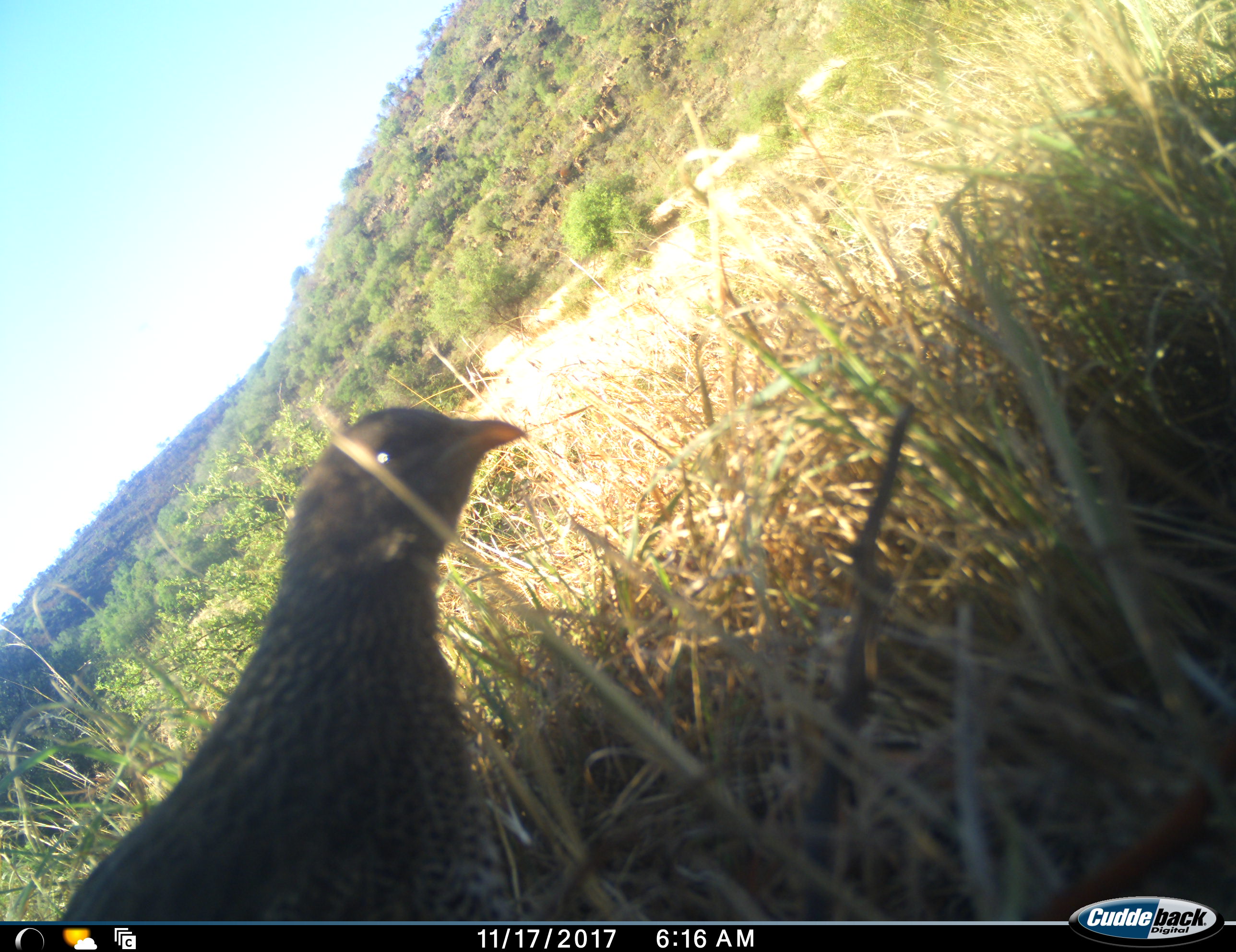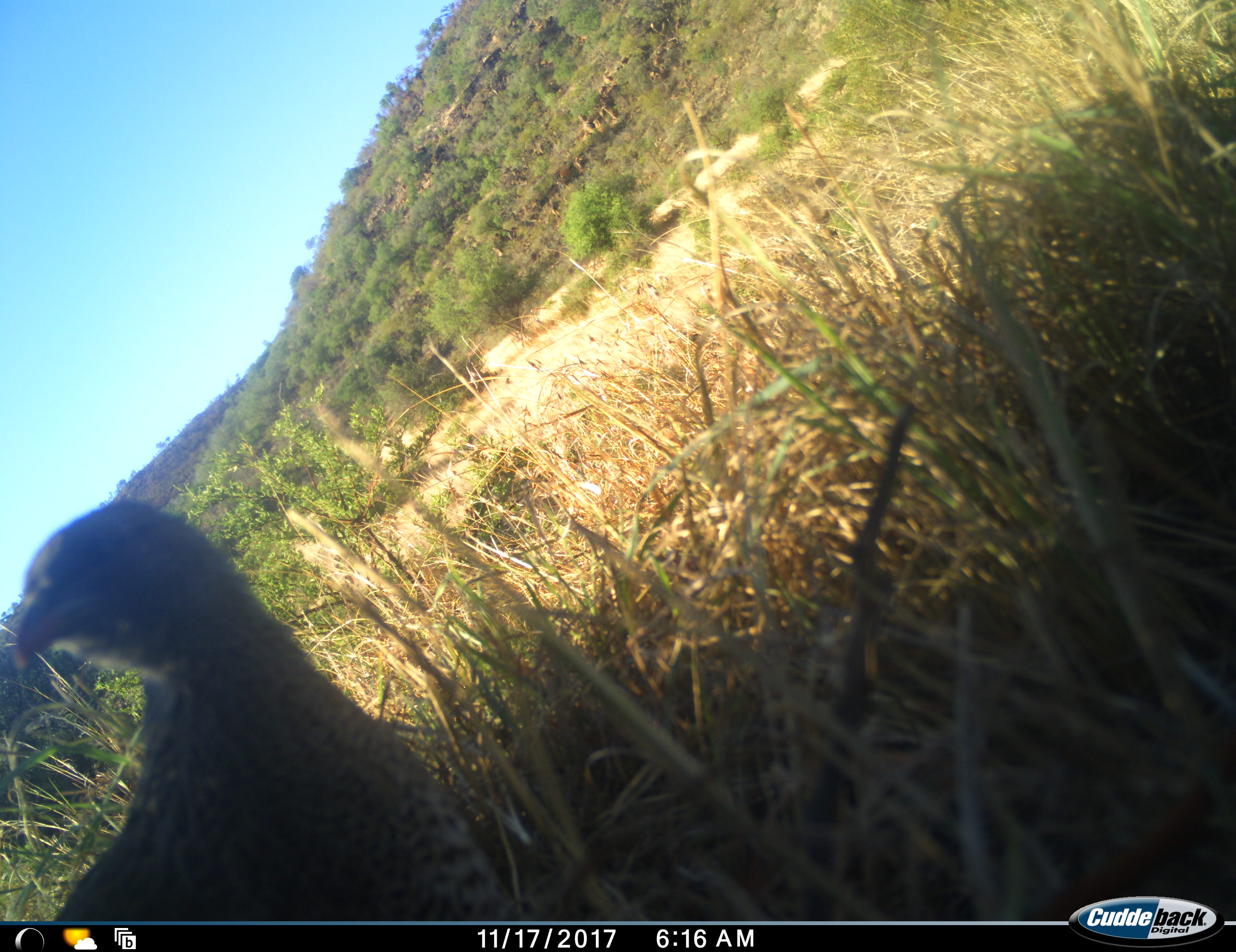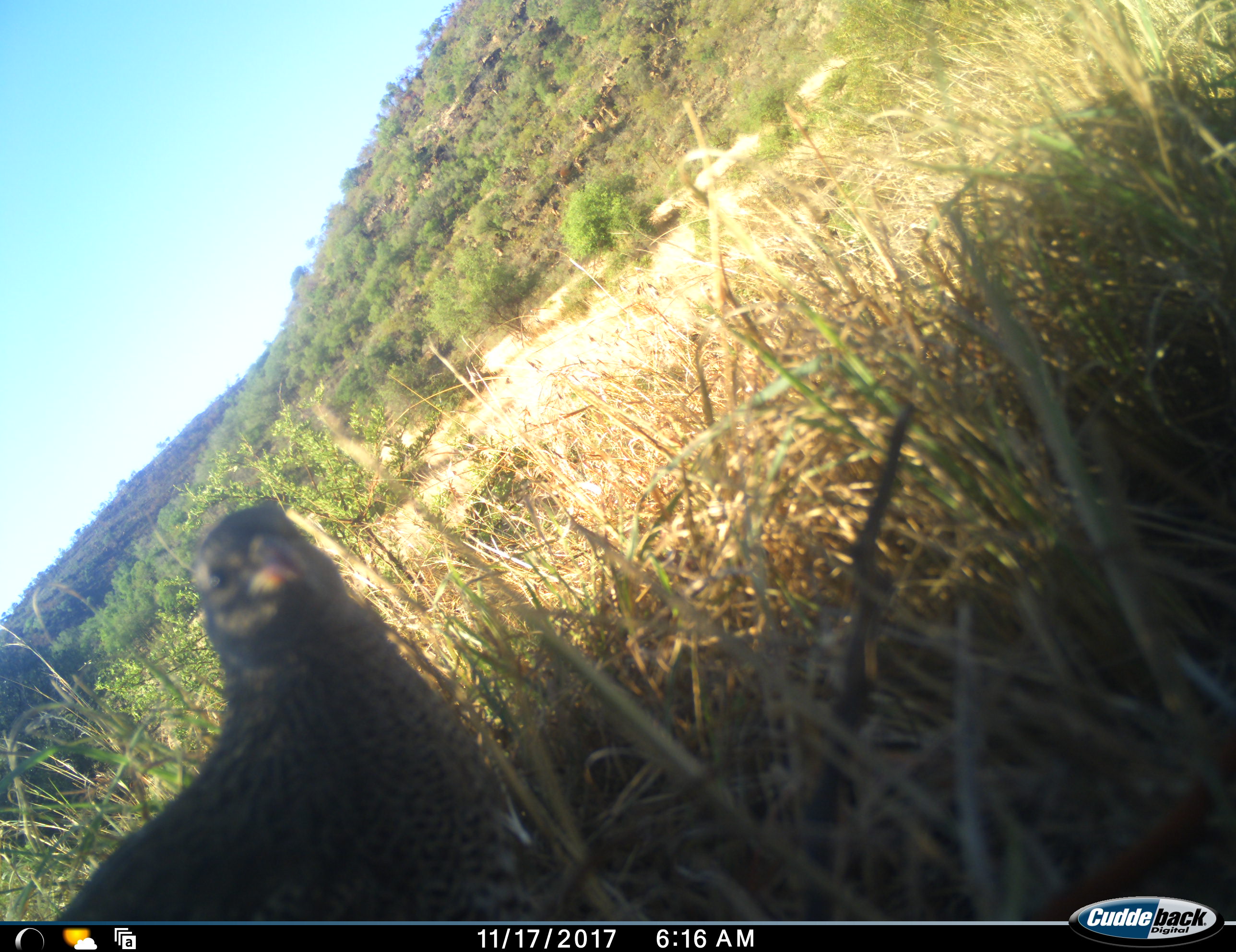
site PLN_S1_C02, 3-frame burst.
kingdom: Animalia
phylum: Chordata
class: Aves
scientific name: Aves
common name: bird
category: birdother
Birdother (bird) (Aves), count 1. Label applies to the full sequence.